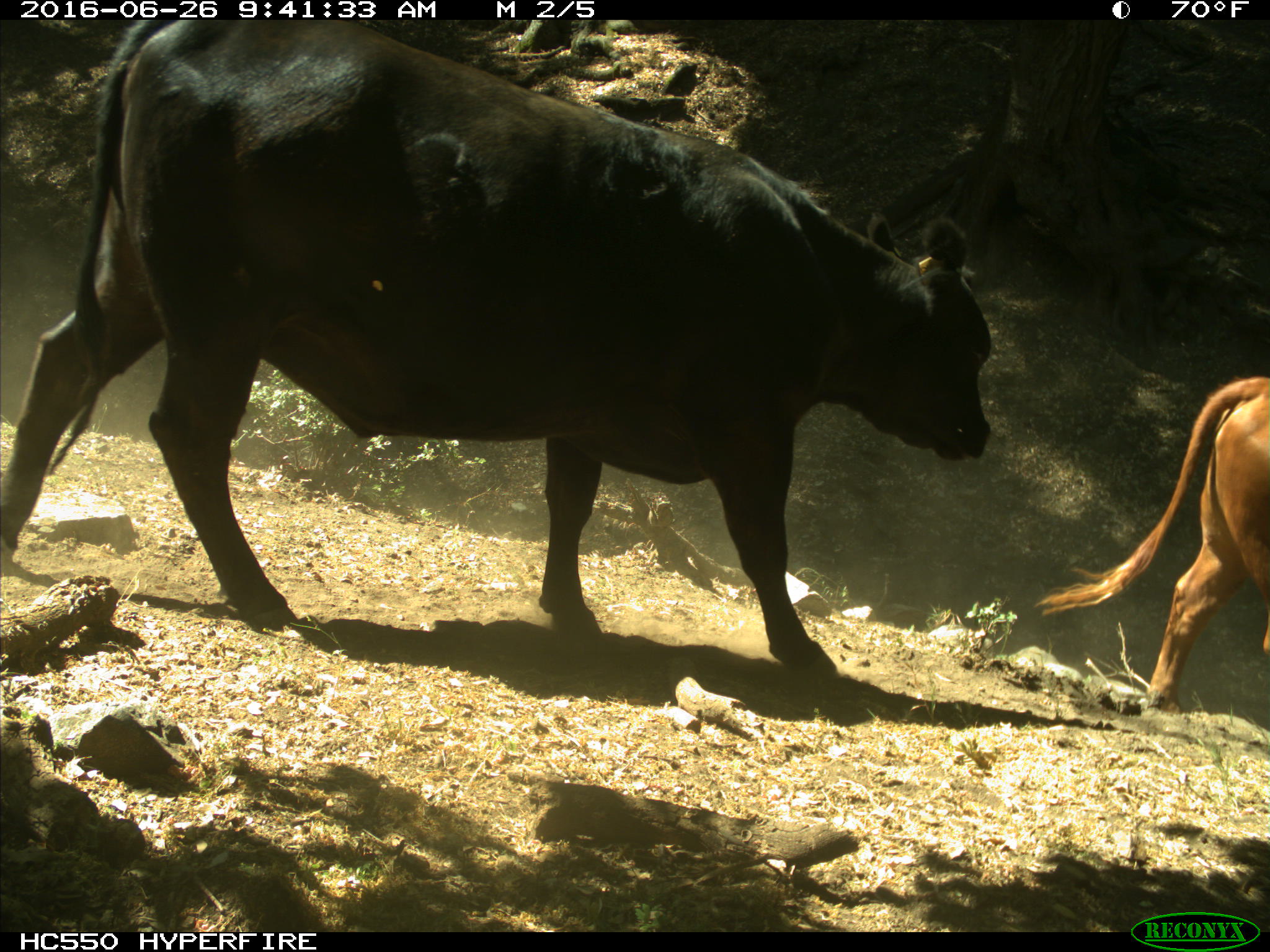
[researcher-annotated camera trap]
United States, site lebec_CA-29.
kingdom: Animalia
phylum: Chordata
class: Mammalia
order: Artiodactyla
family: Bovidae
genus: Bos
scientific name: Bos taurus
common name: domestic cow